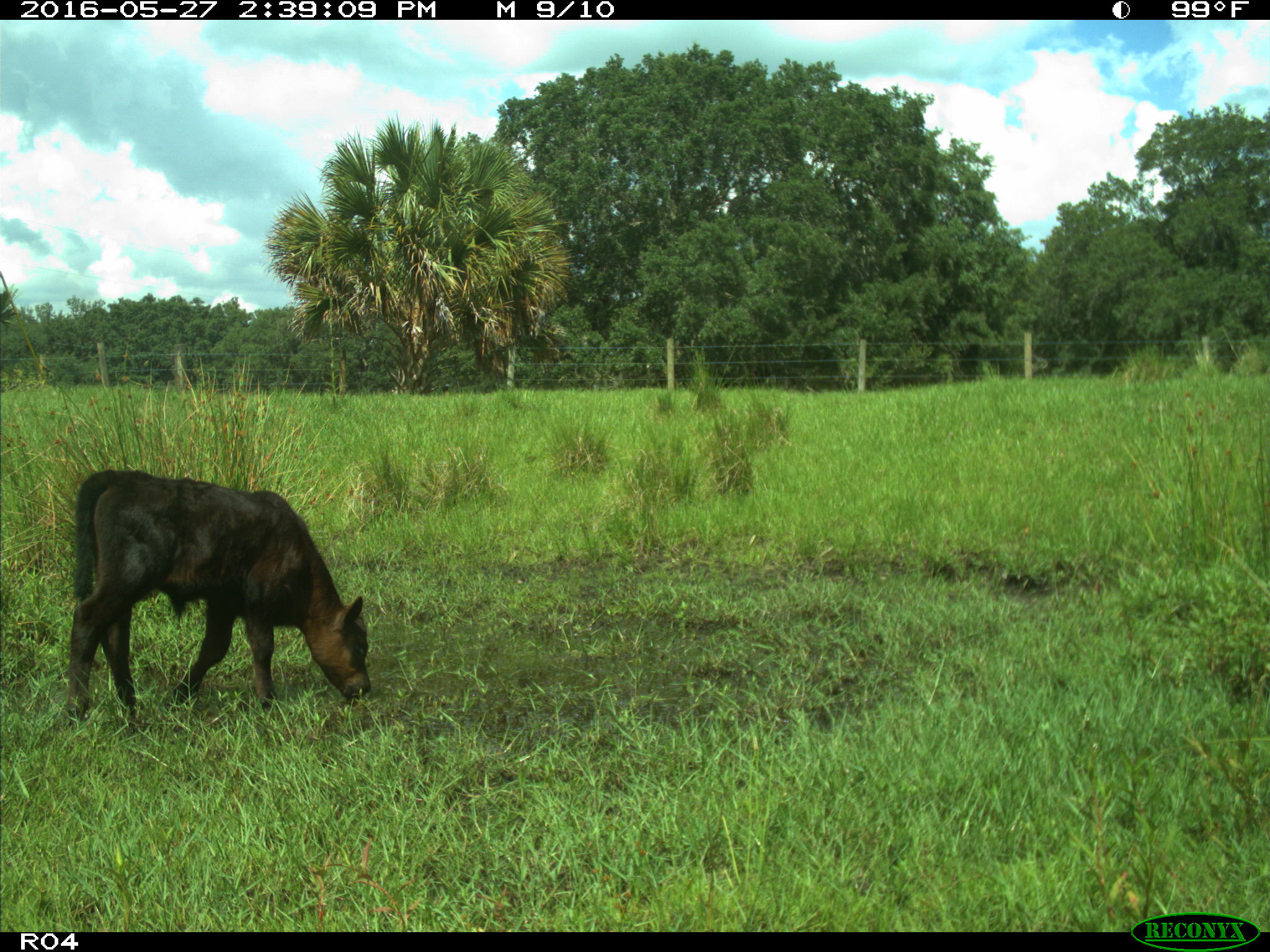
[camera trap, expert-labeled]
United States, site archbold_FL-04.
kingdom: Animalia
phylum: Chordata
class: Mammalia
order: Artiodactyla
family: Bovidae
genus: Bos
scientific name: Bos taurus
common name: domestic cow